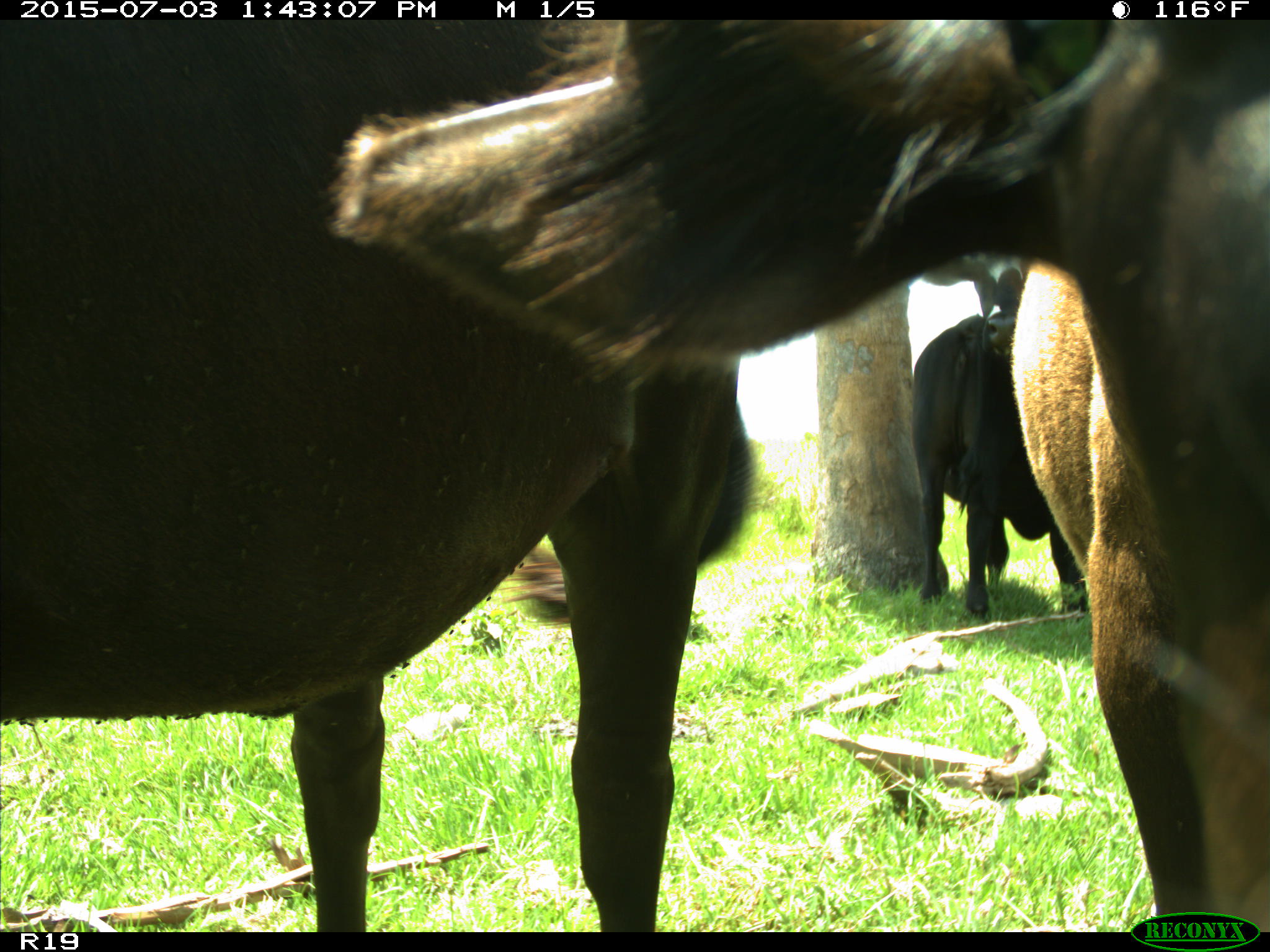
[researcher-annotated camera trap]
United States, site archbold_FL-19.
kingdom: Animalia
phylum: Chordata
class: Mammalia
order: Artiodactyla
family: Bovidae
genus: Bos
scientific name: Bos taurus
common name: domestic cow